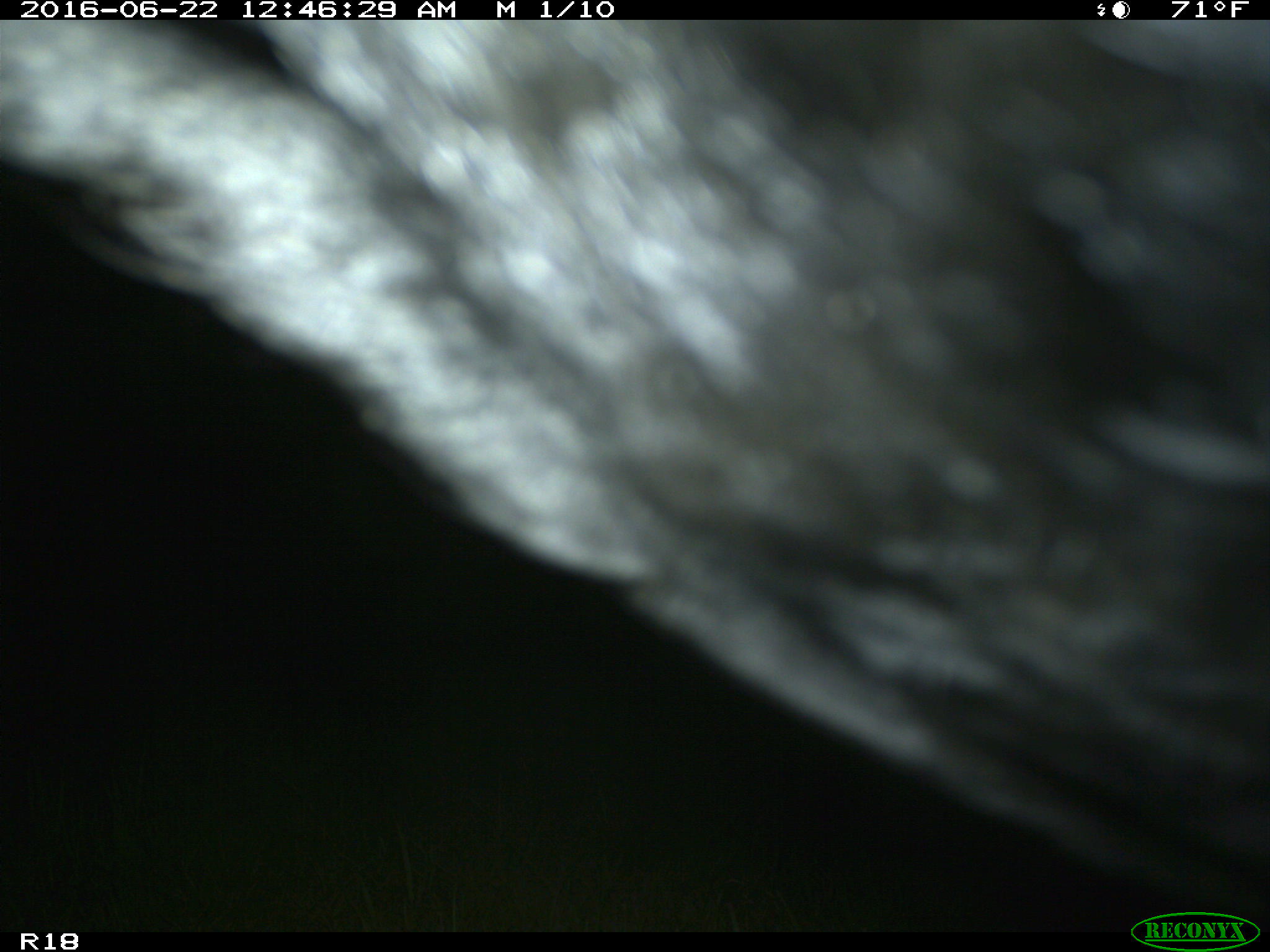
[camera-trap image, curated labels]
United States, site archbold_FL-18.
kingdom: Animalia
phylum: Chordata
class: Mammalia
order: Artiodactyla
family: Bovidae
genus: Bos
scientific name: Bos taurus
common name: domestic cow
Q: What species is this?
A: Bos taurus (domestic cow).